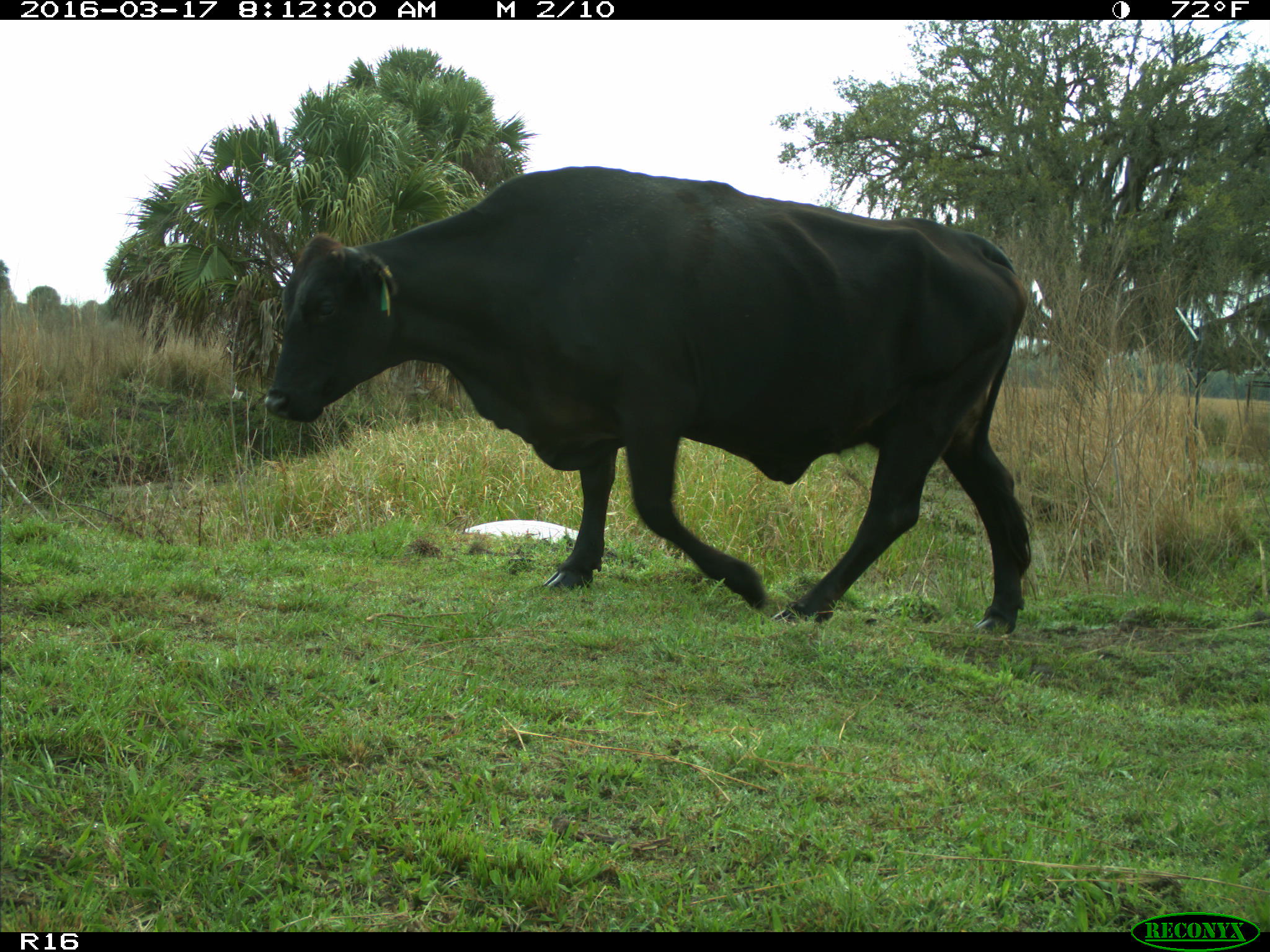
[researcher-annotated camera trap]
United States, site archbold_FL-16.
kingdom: Animalia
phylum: Chordata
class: Mammalia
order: Artiodactyla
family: Bovidae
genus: Bos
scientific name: Bos taurus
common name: domestic cow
Bos taurus (domestic cow).